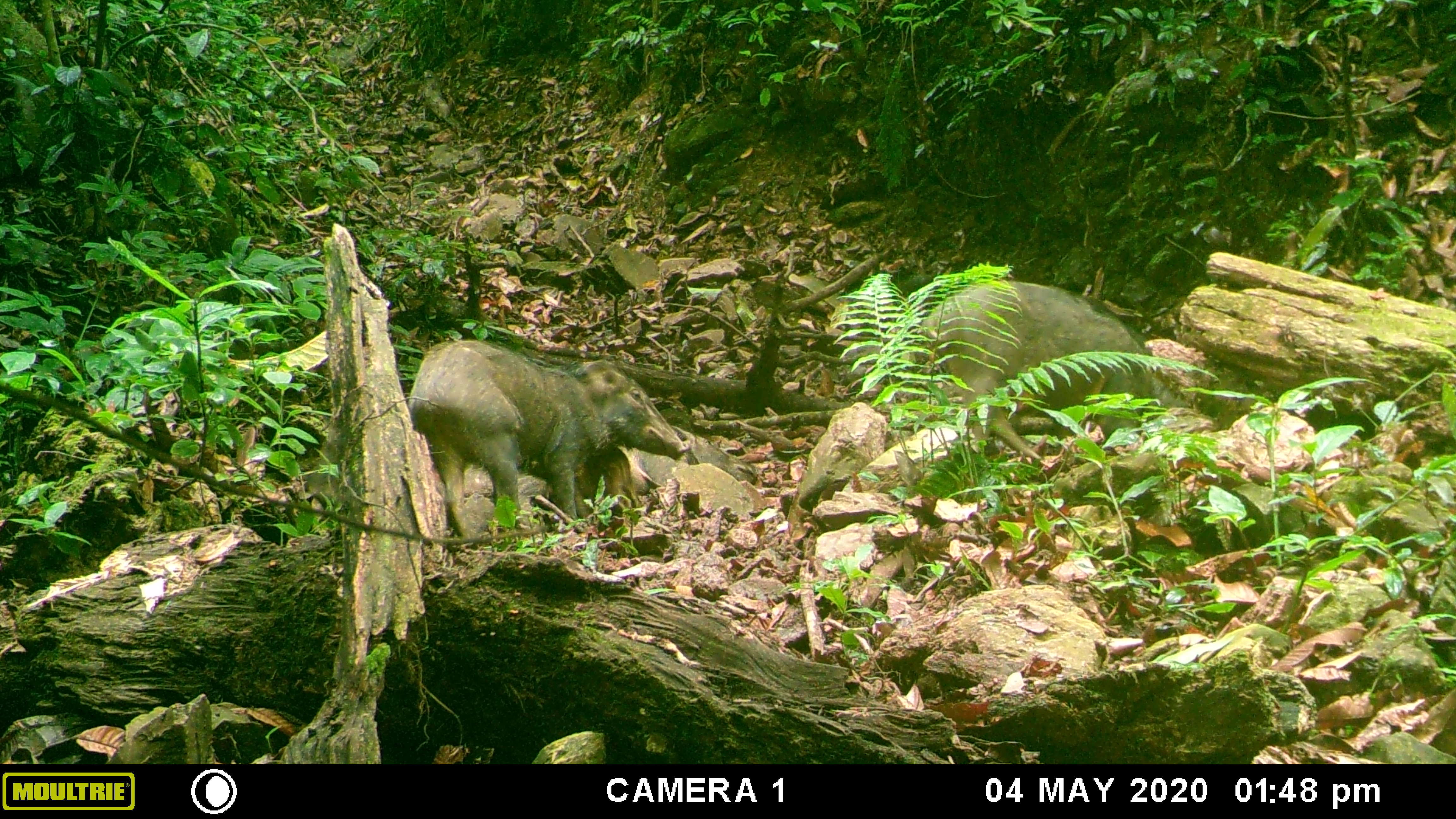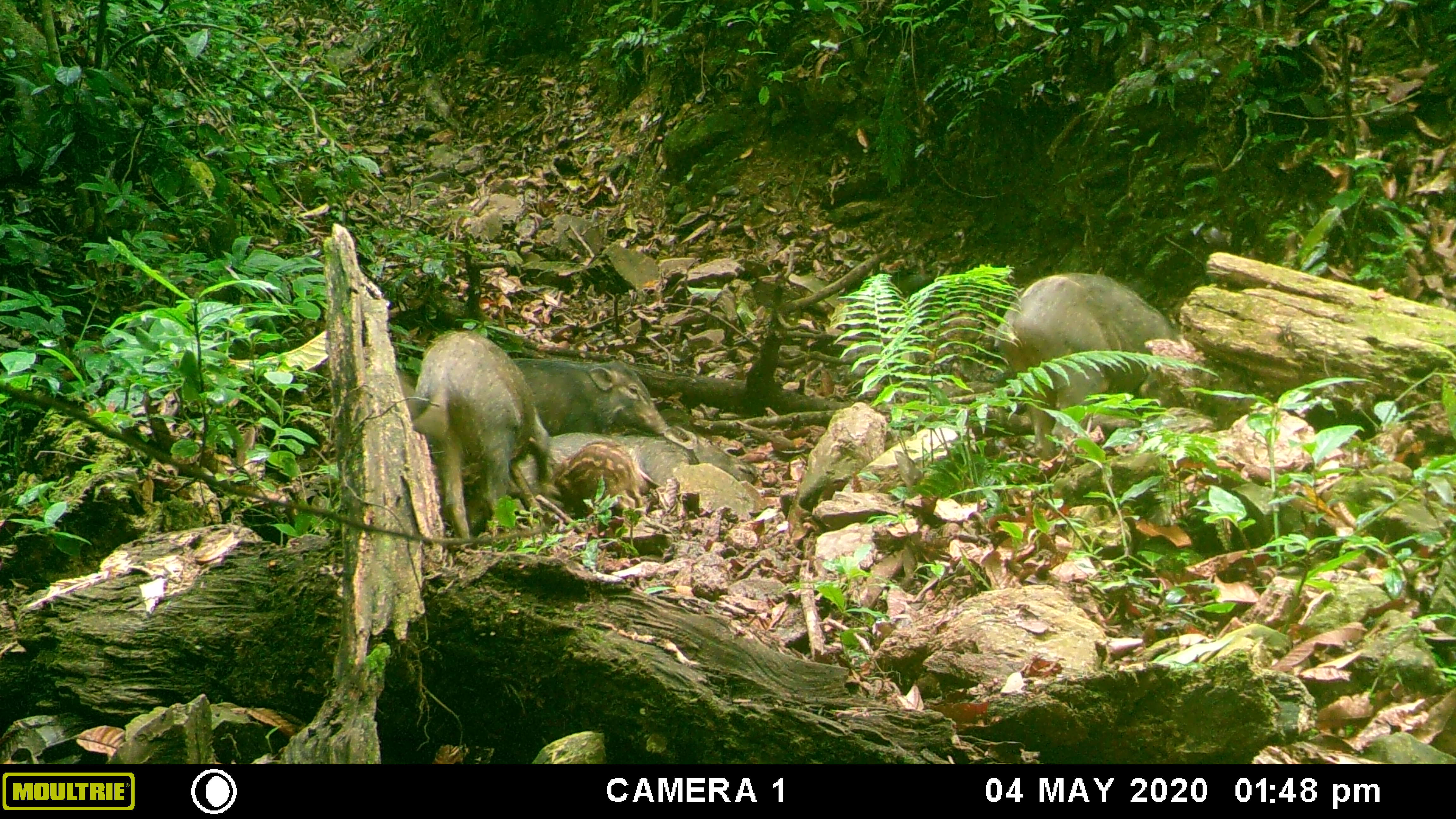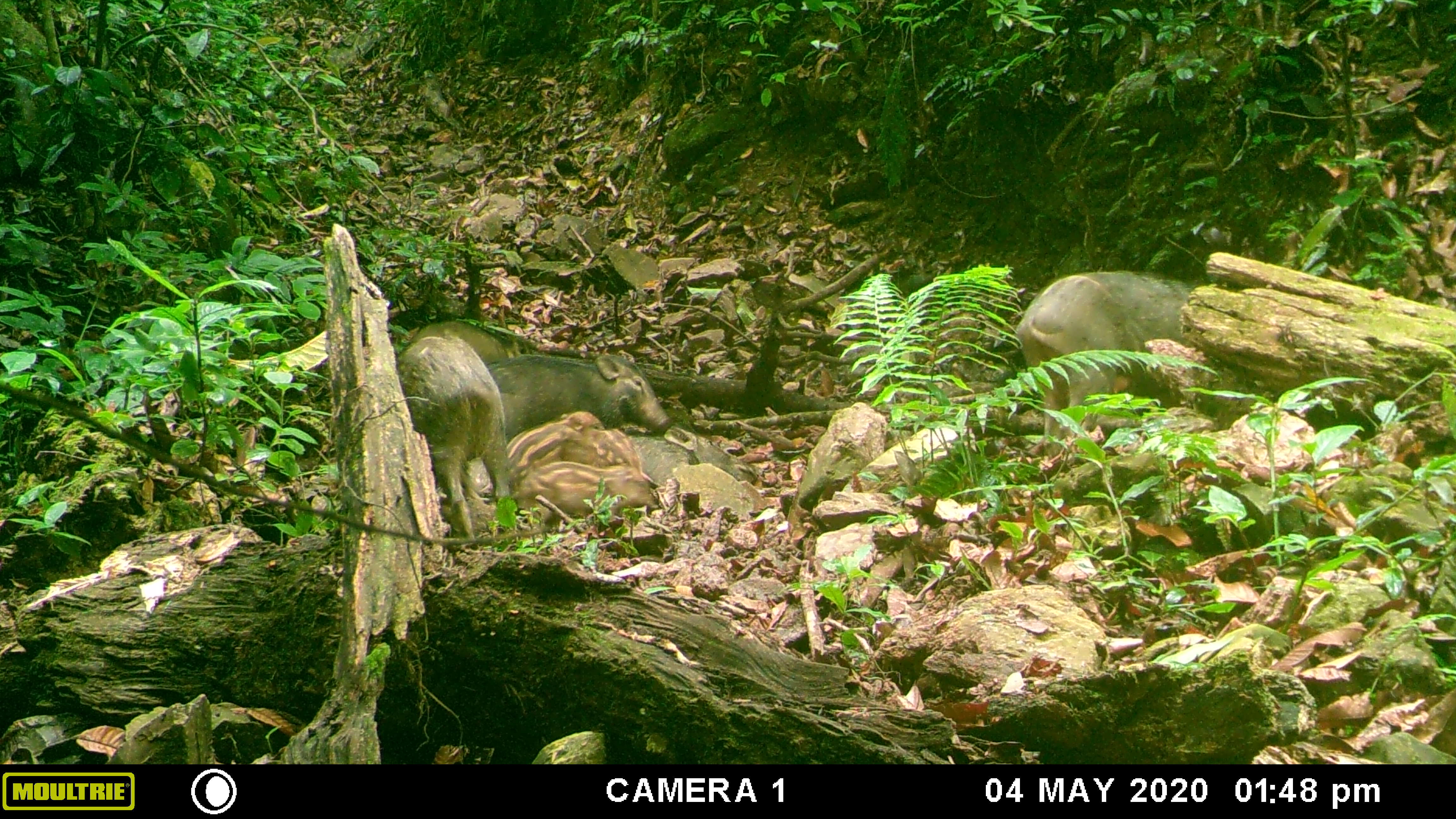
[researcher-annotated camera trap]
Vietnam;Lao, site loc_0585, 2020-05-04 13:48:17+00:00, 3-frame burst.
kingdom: Animalia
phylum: Chordata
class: Mammalia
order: Artiodactyla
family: Suidae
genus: Sus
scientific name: Sus scrofa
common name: eurasian wild pig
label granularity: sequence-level